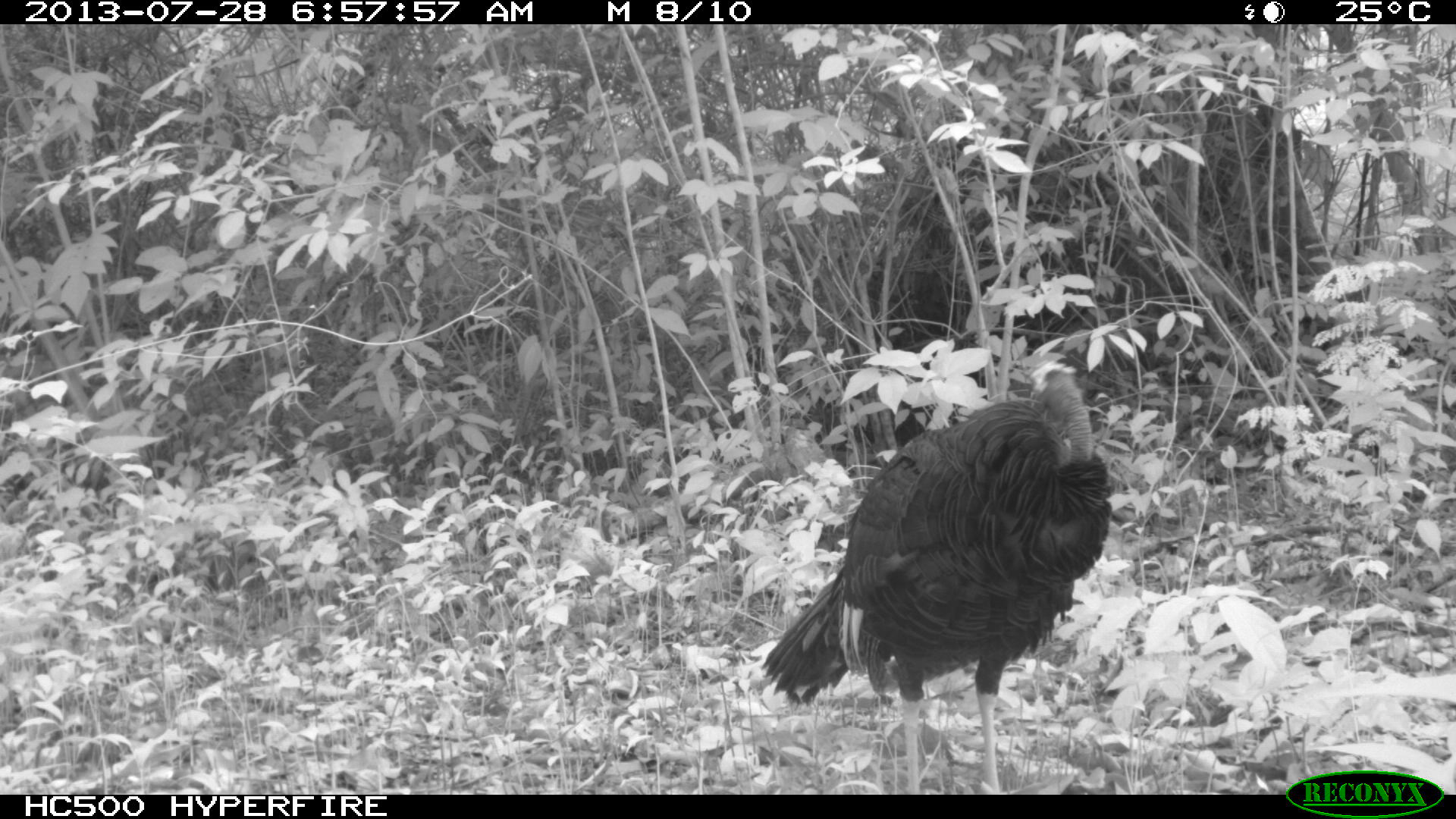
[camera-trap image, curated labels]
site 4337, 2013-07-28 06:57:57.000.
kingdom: Animalia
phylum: Chordata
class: Aves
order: Galliformes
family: Phasianidae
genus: Meleagris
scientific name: Meleagris ocellata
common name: ocellated turkey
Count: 1.